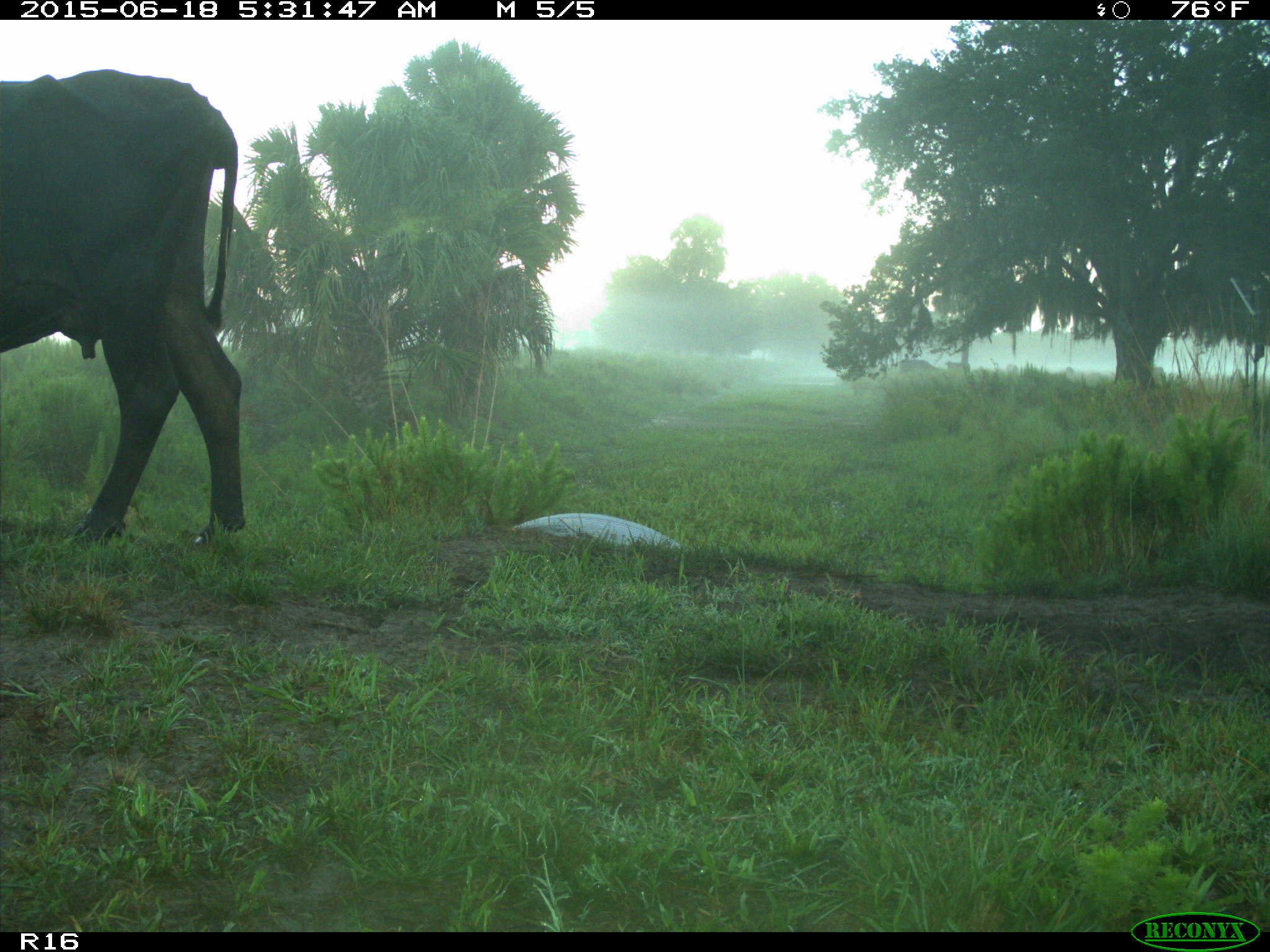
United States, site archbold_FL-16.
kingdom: Animalia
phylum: Chordata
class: Mammalia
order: Artiodactyla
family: Bovidae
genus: Bos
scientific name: Bos taurus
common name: domestic cow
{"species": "Bos taurus (domestic cow)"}